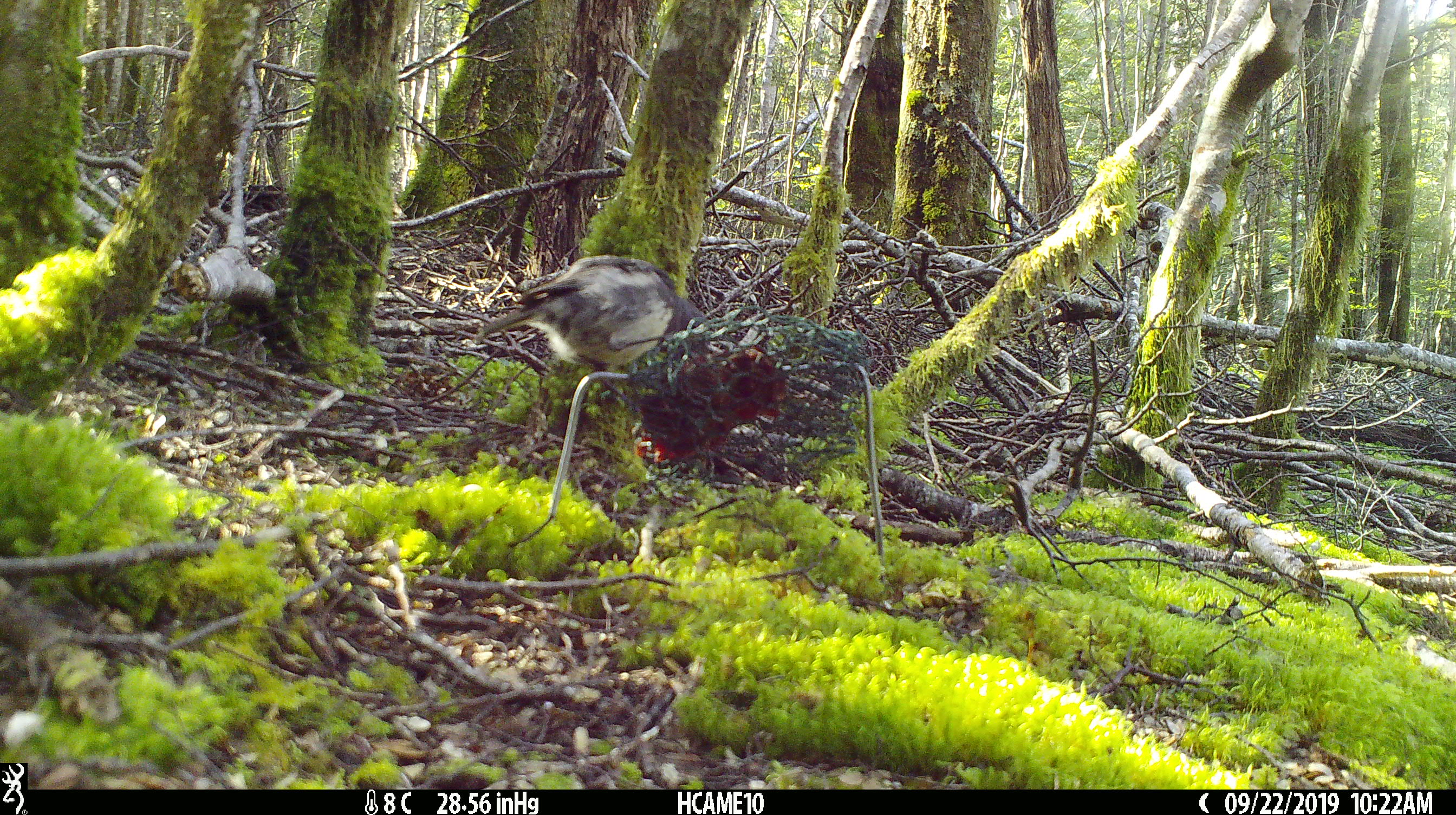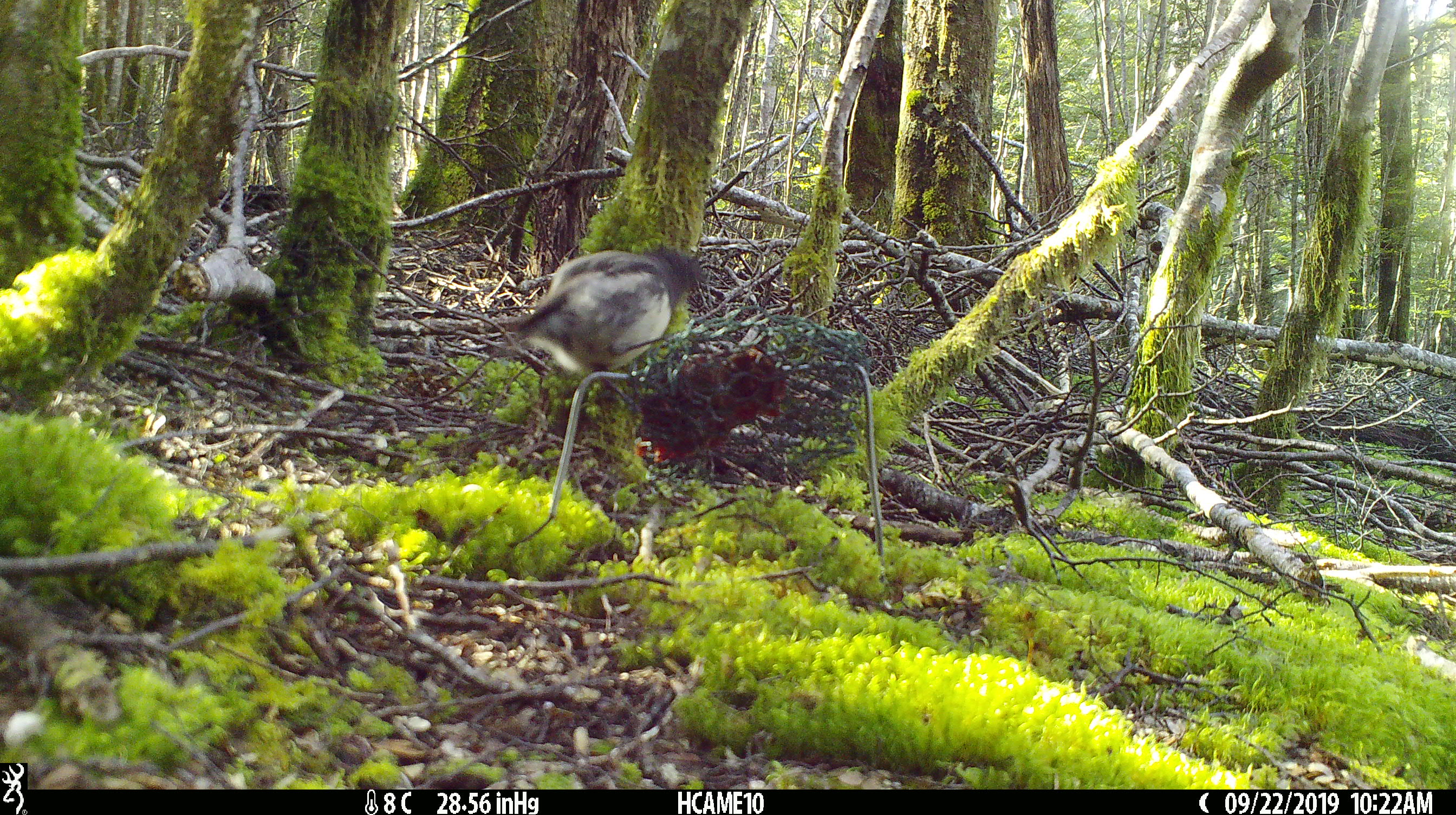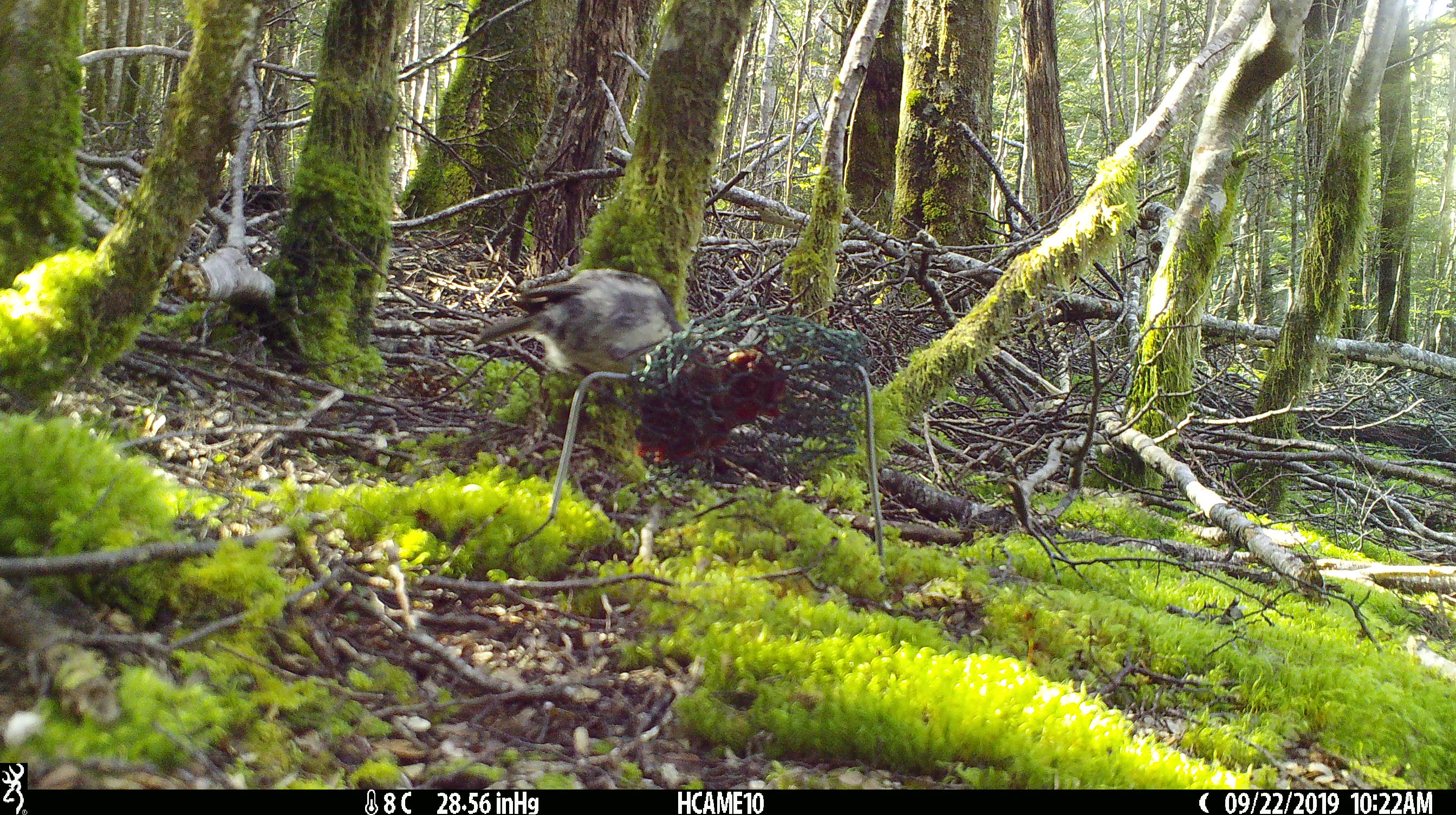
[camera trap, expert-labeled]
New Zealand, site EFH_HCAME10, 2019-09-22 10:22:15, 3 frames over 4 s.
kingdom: Animalia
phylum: Chordata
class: Aves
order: Passeriformes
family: Petroicidae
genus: Petroica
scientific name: Petroica australis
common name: new zealand robin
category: robin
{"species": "robin (new zealand robin) (Petroica australis)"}